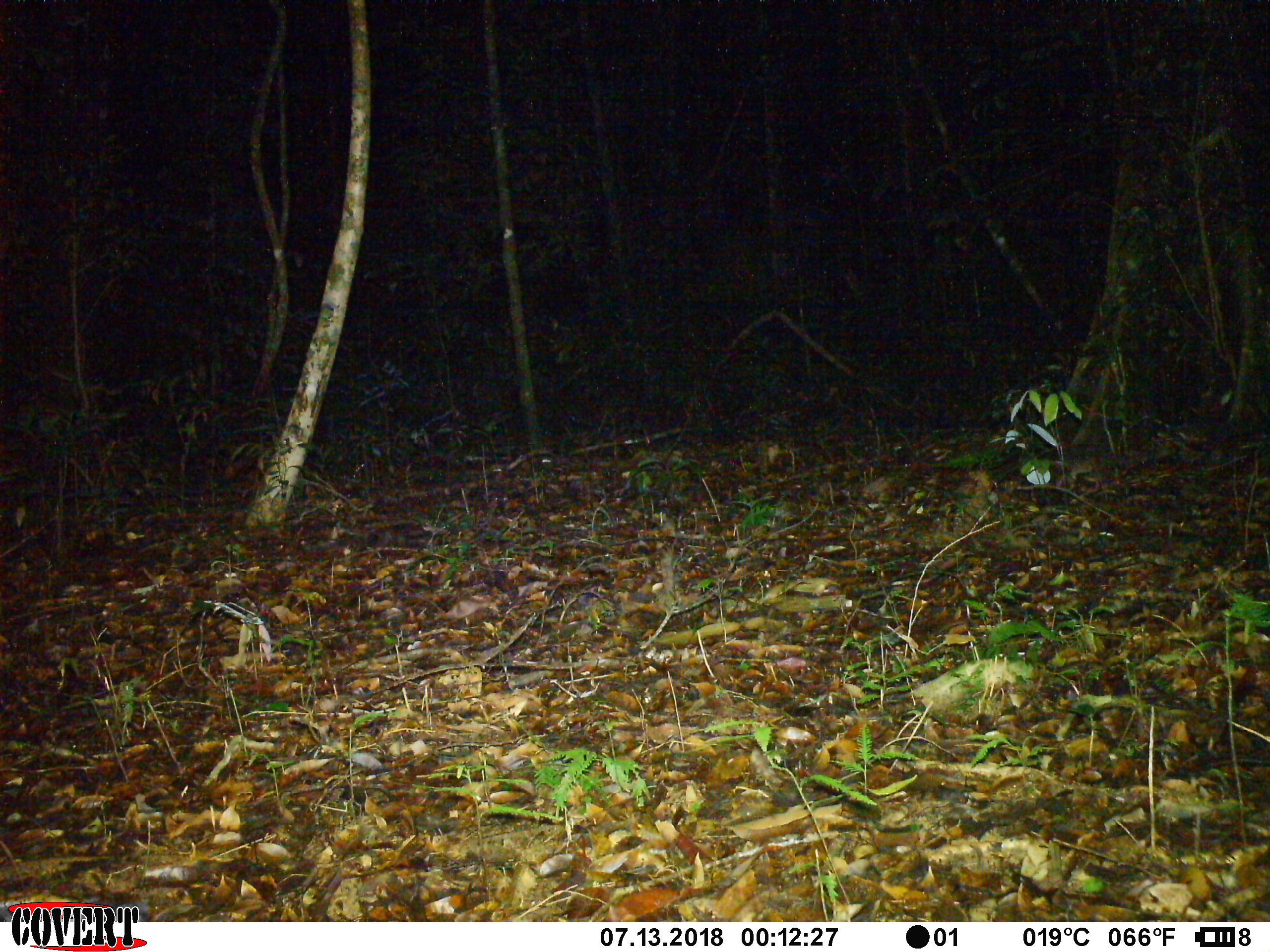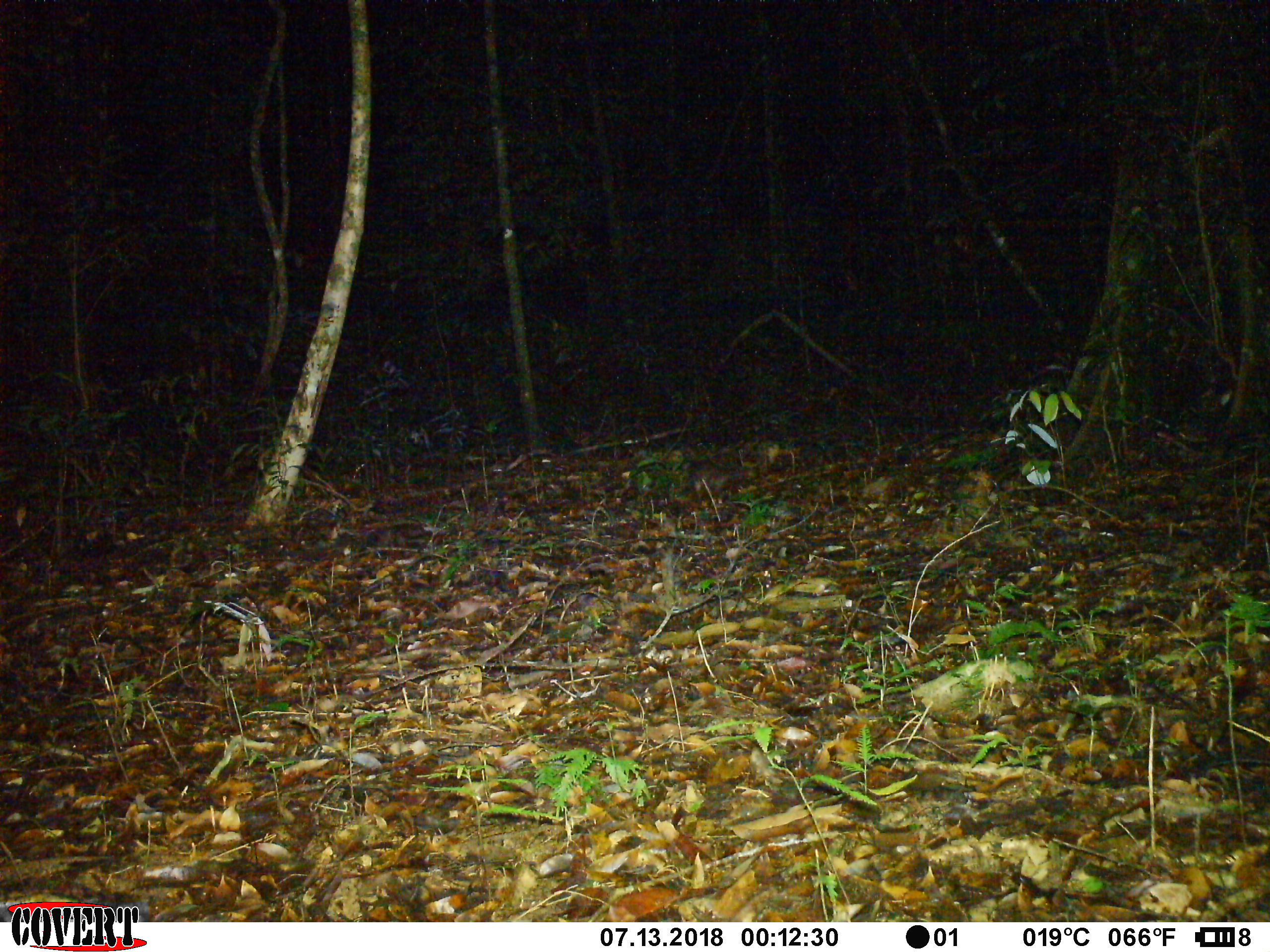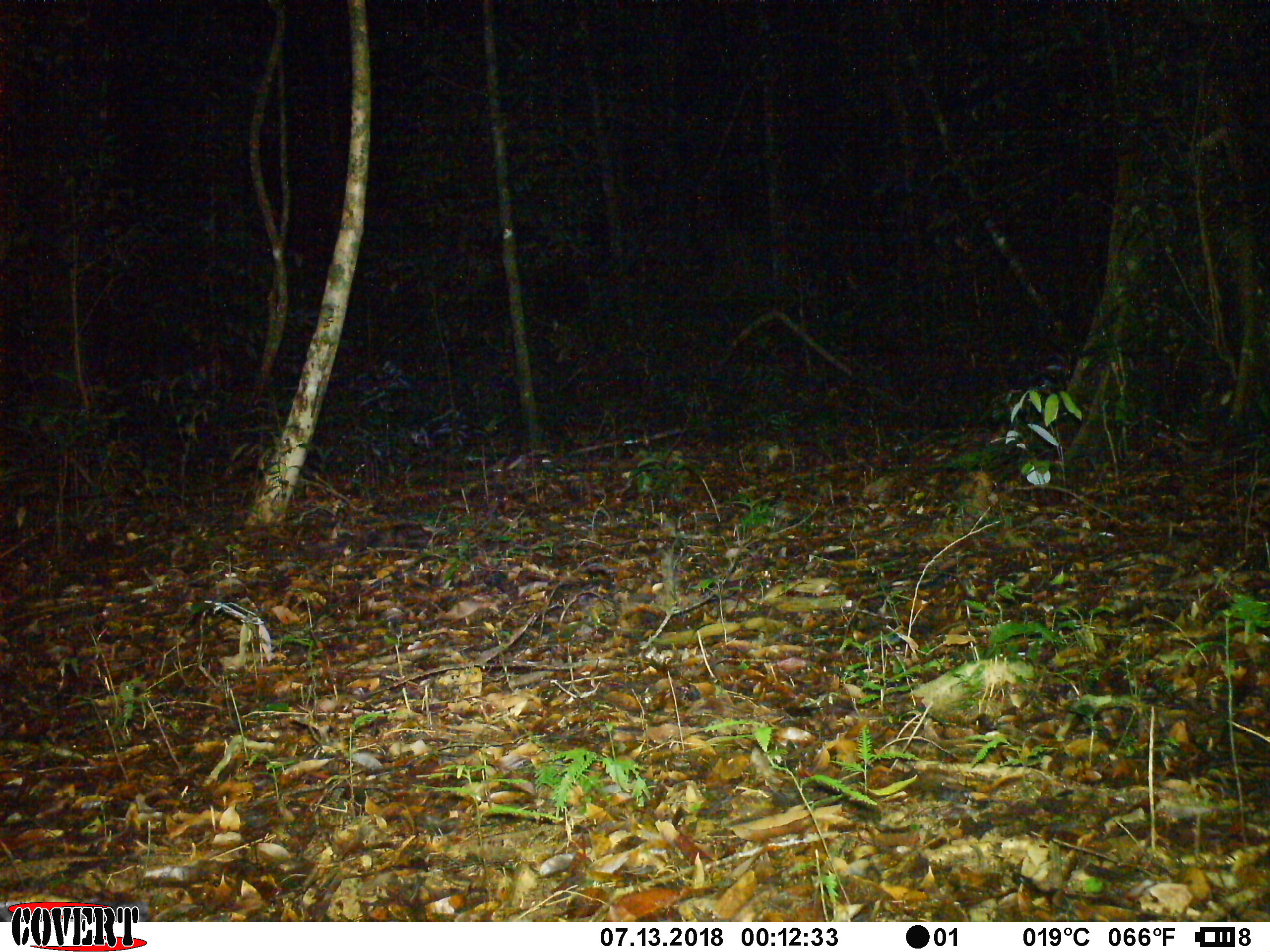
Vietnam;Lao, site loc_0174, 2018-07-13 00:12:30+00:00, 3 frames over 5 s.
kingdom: Animalia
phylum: Chordata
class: Mammalia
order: Carnivora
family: Mustelidae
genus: Melogale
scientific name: Melogale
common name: ferret badger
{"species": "ferret badger (Melogale)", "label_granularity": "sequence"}